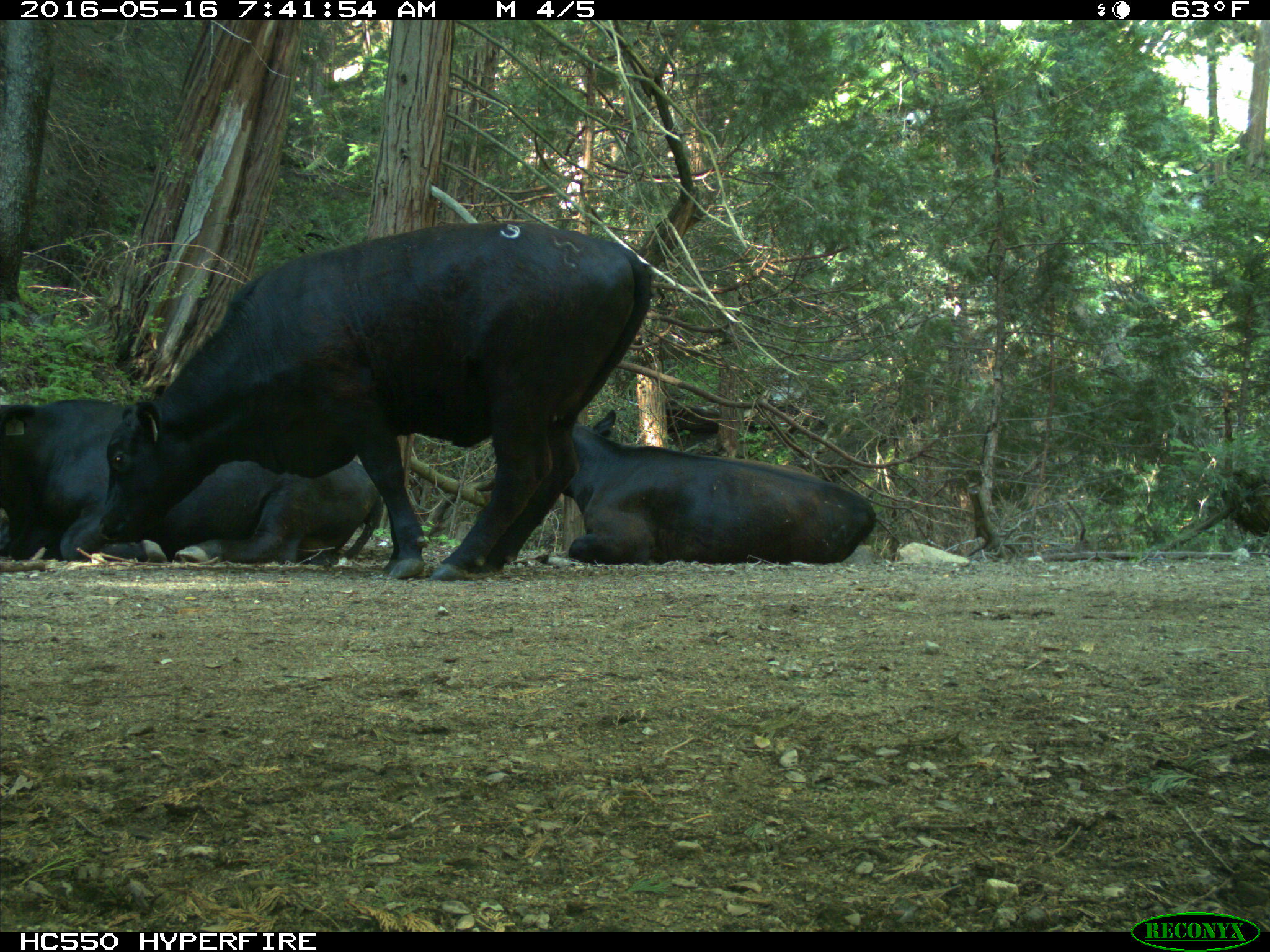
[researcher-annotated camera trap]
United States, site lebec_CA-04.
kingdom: Animalia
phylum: Chordata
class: Mammalia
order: Artiodactyla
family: Bovidae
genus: Bos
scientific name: Bos taurus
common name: domestic cow